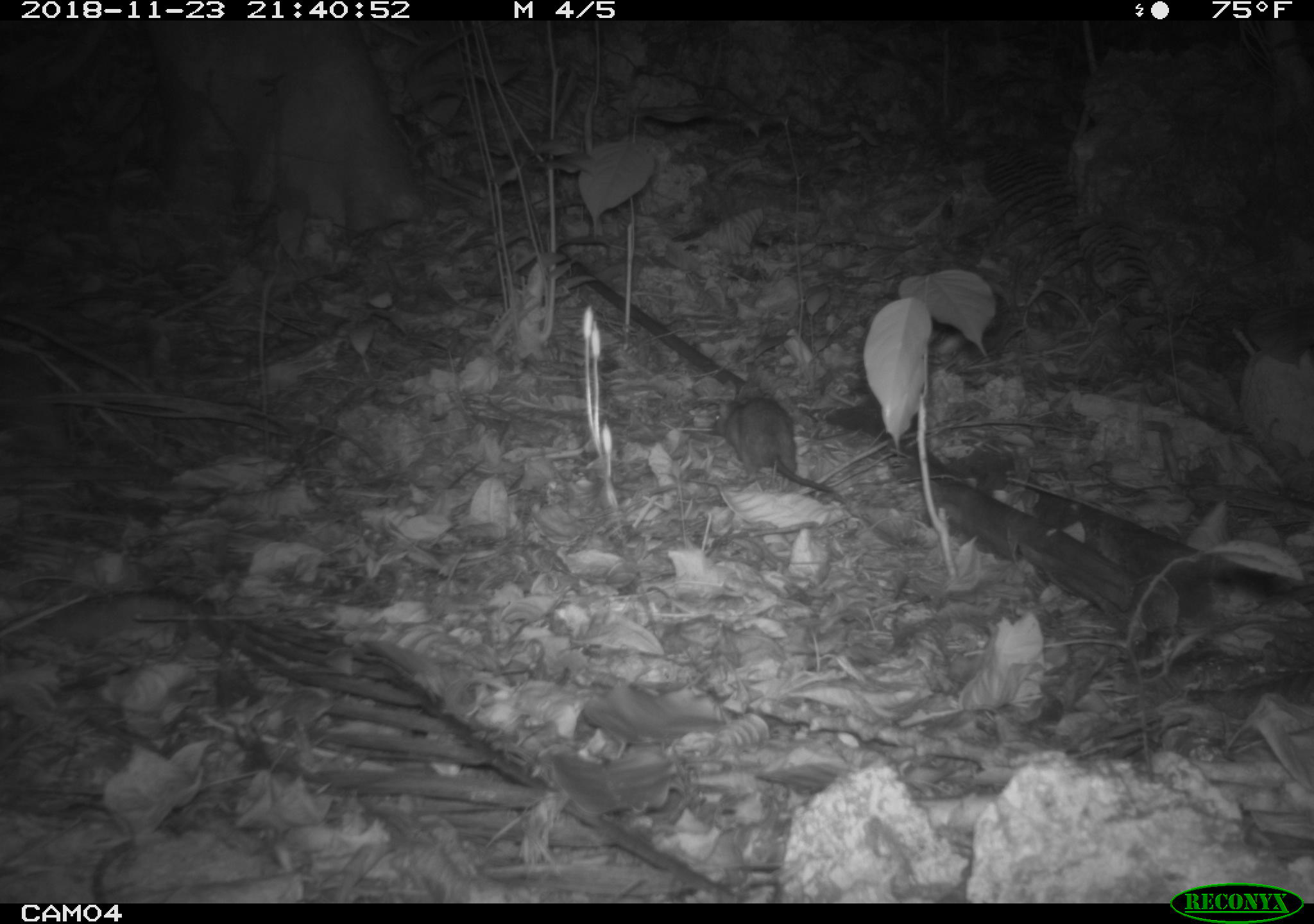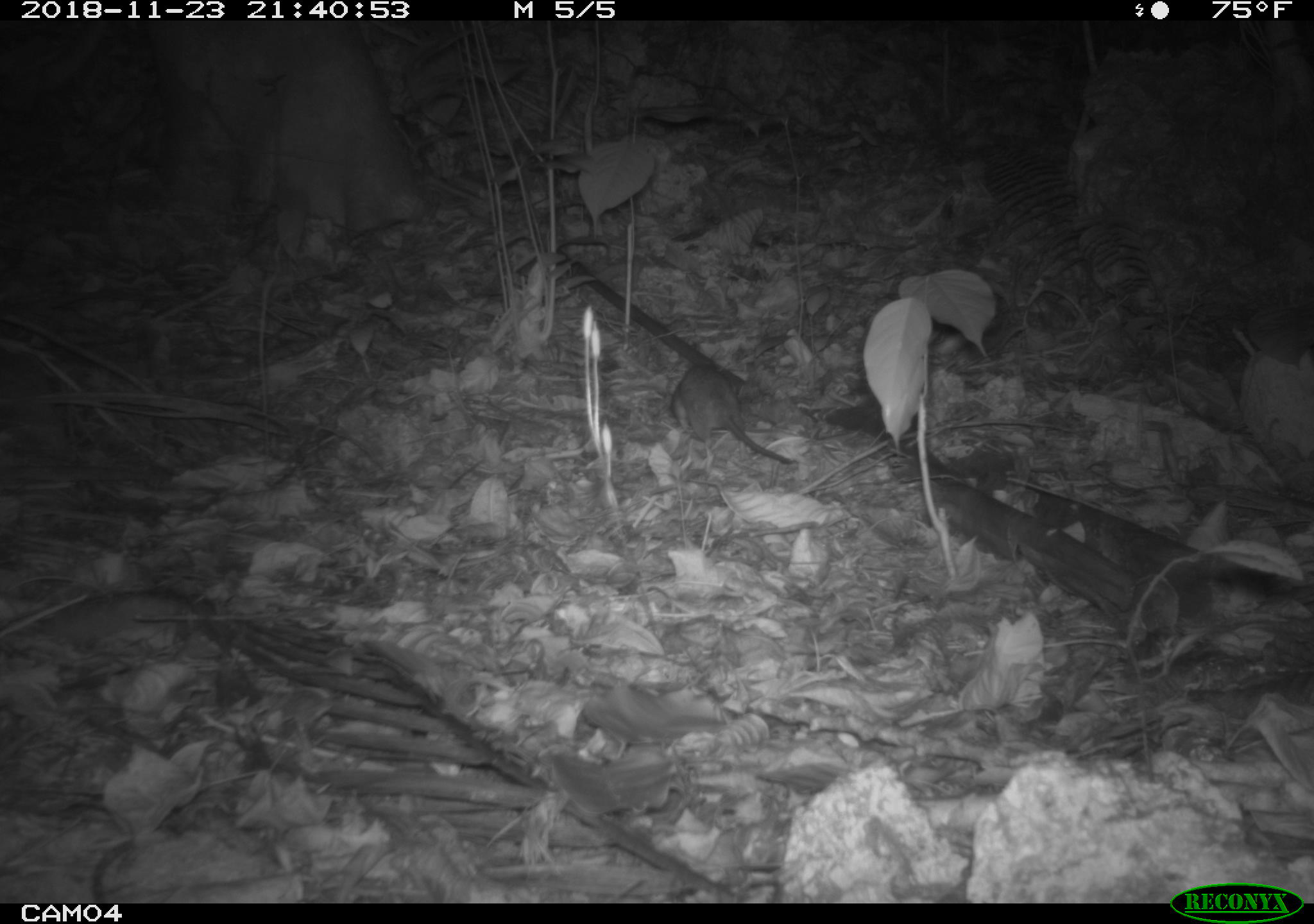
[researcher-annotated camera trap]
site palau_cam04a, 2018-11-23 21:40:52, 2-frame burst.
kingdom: Animalia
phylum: Chordata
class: Mammalia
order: Rodentia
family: Muridae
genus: Rattus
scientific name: Rattus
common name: rat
Rat (Rattus).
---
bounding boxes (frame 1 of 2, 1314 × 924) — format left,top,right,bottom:
rat: 706,389,851,510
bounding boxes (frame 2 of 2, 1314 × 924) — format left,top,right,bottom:
rat: 651,358,794,474